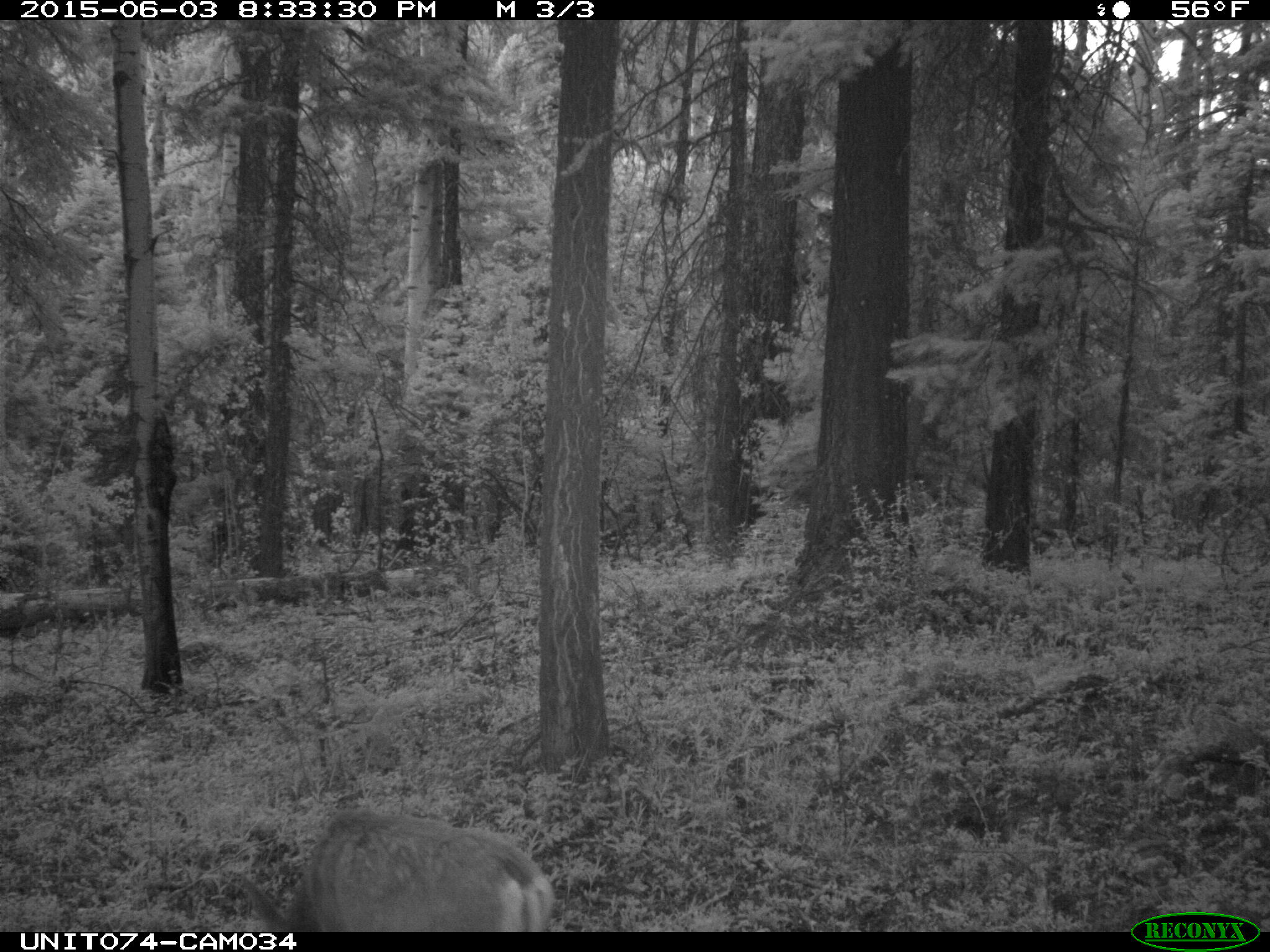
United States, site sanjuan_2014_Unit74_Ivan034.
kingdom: Animalia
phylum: Chordata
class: Mammalia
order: Artiodactyla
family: Cervidae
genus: Odocoileus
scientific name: Odocoileus hemionus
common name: mule deer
Odocoileus hemionus (mule deer).